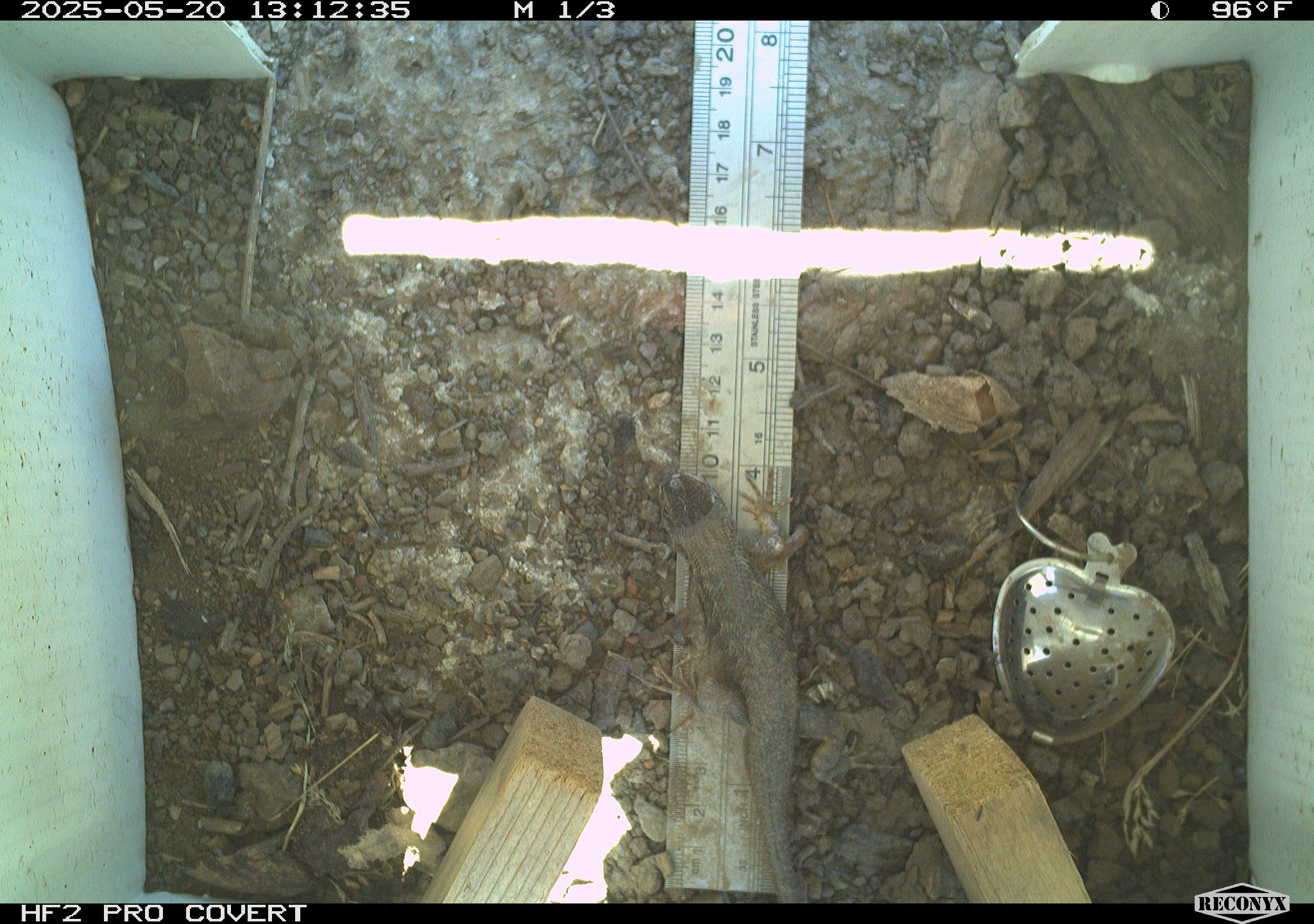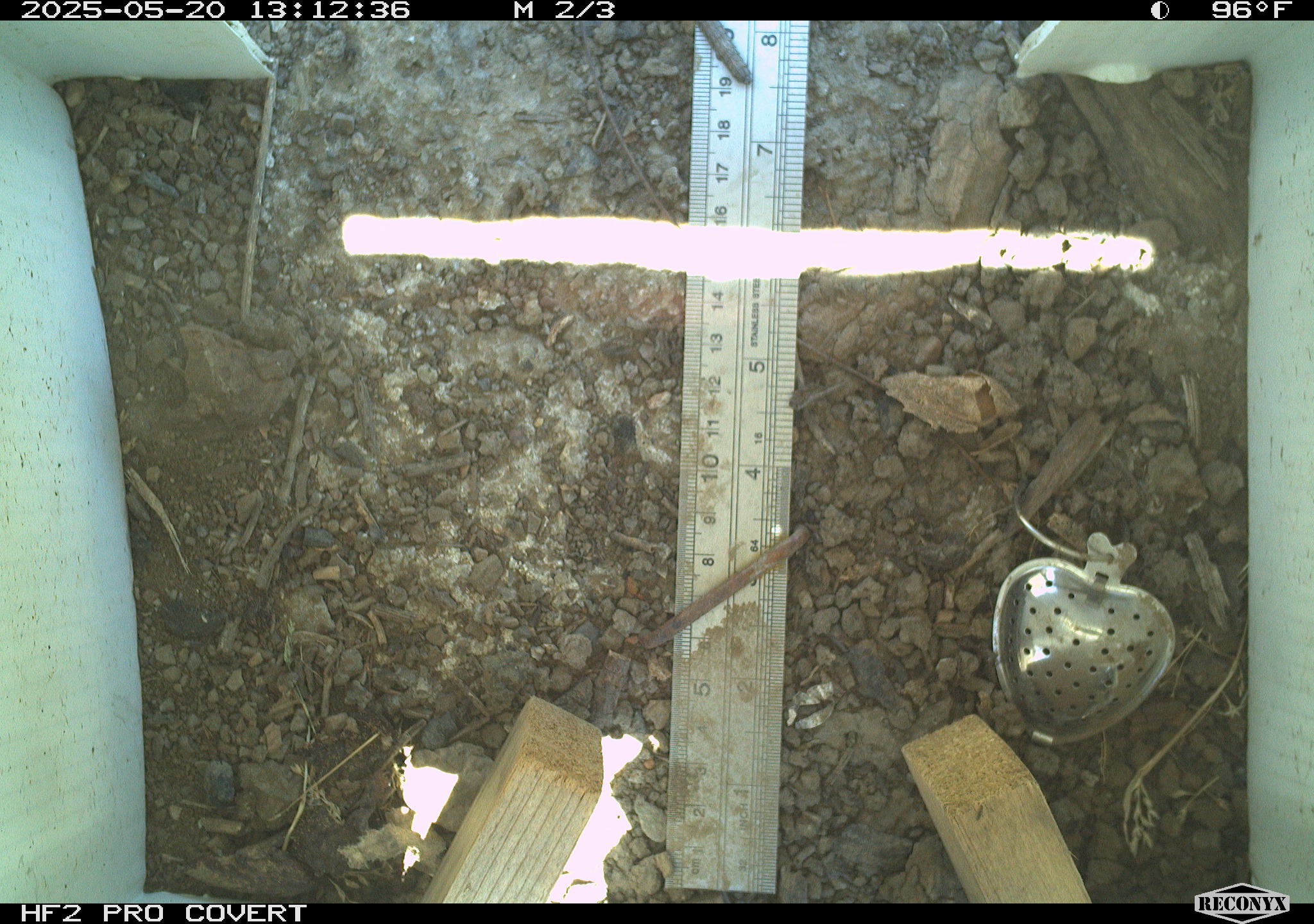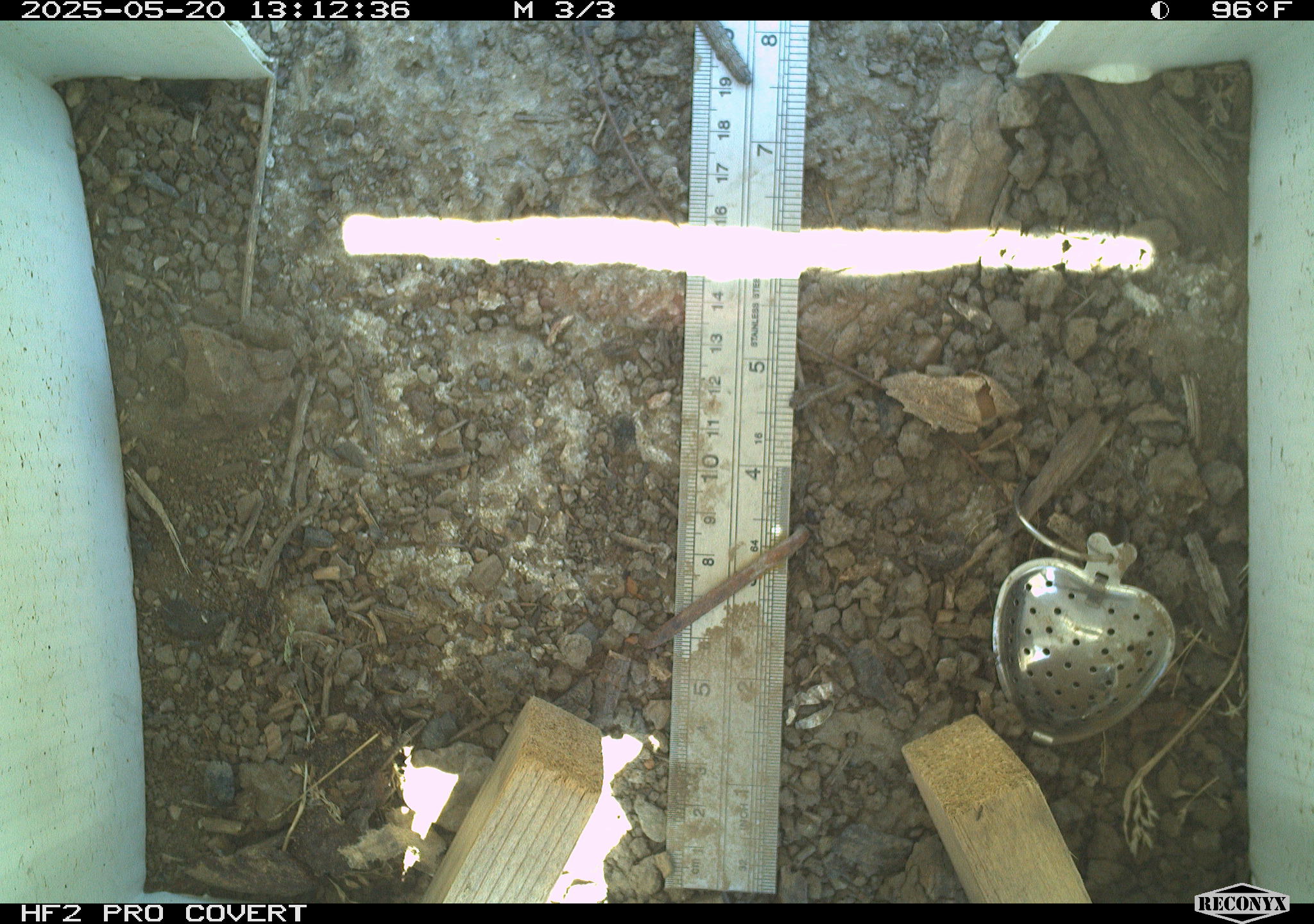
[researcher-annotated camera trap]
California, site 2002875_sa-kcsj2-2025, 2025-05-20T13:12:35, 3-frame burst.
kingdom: Animalia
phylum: Chordata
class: Reptilia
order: Squamata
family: Phrynosomatidae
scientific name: Phrynosomatidae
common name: north american spiny lizards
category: sceloporus/uta species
Sceloporus/uta species (north american spiny lizards) (Phrynosomatidae).